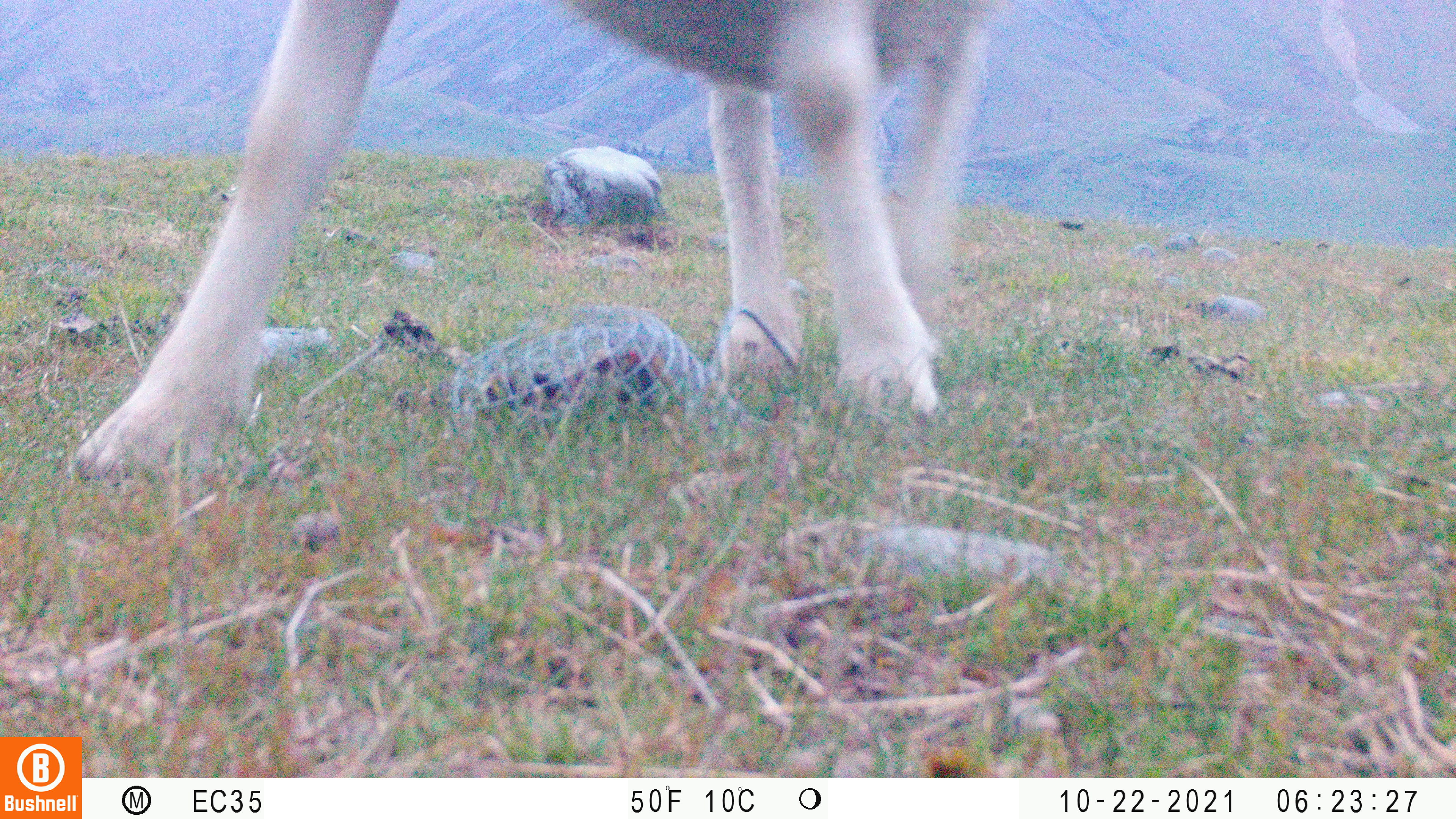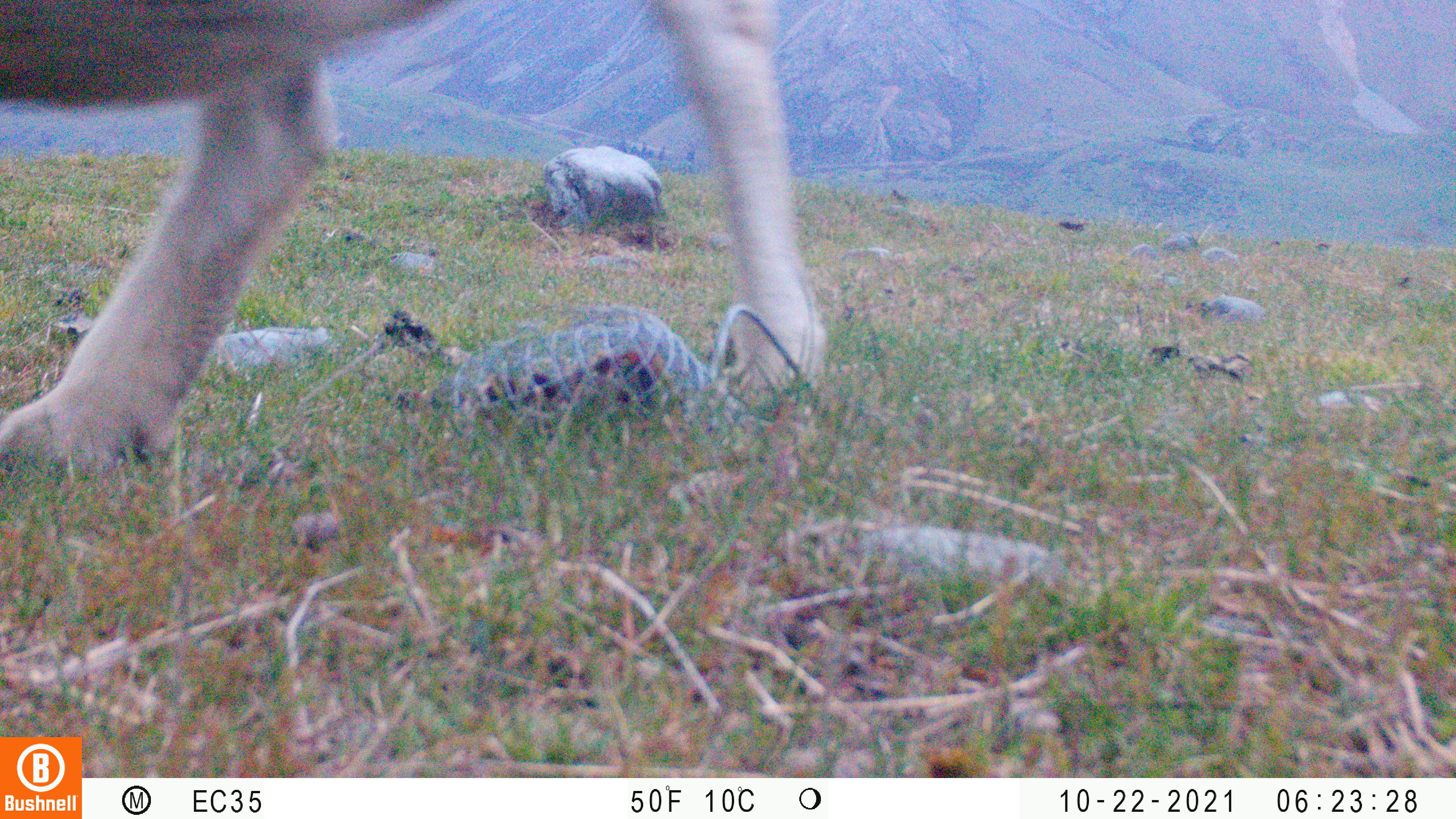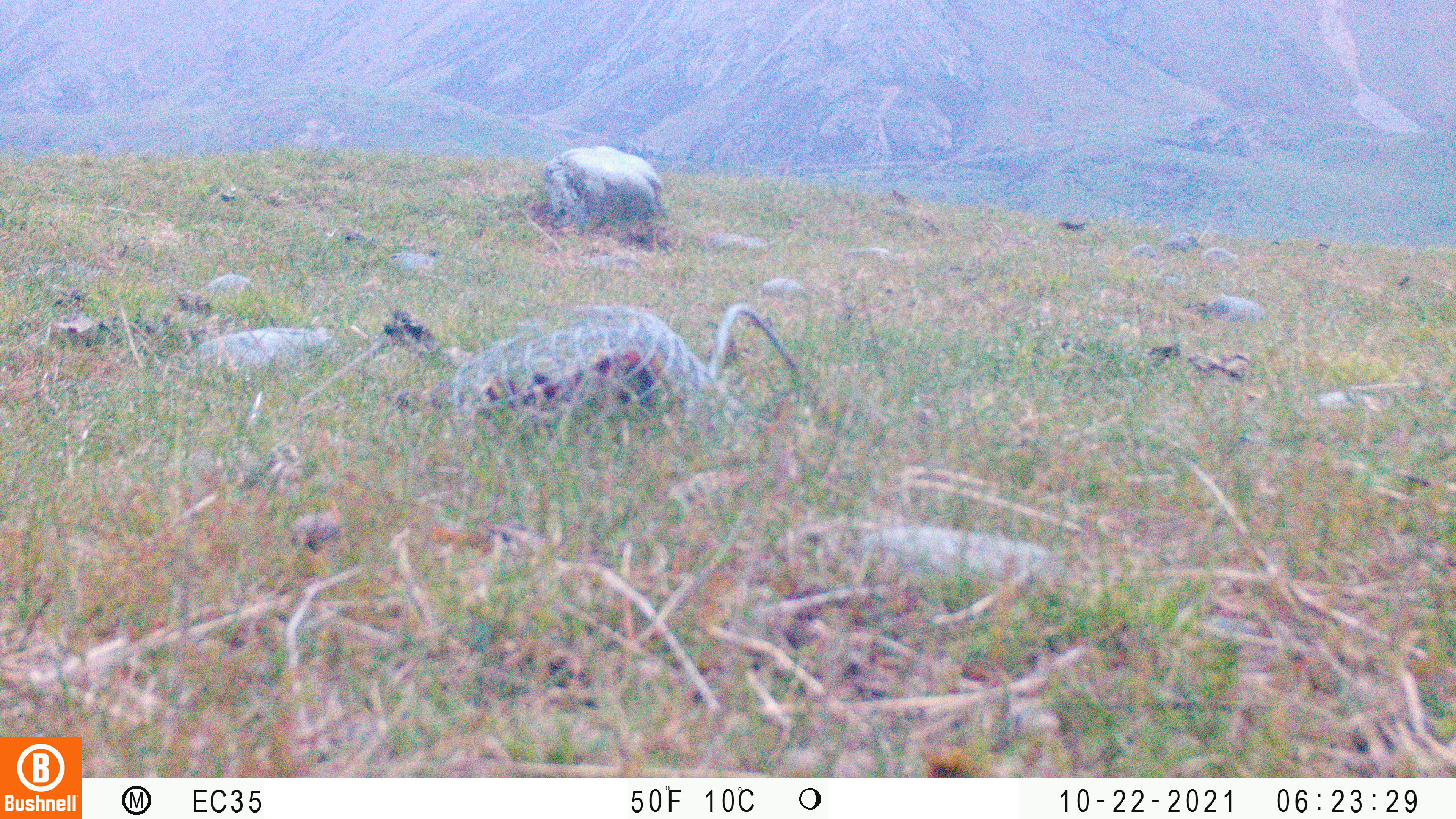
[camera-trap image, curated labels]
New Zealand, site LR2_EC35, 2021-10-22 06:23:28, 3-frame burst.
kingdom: Animalia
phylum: Chordata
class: Mammalia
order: Artiodactyla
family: Bovidae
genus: Bos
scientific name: Bos taurus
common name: domestic cow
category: cow